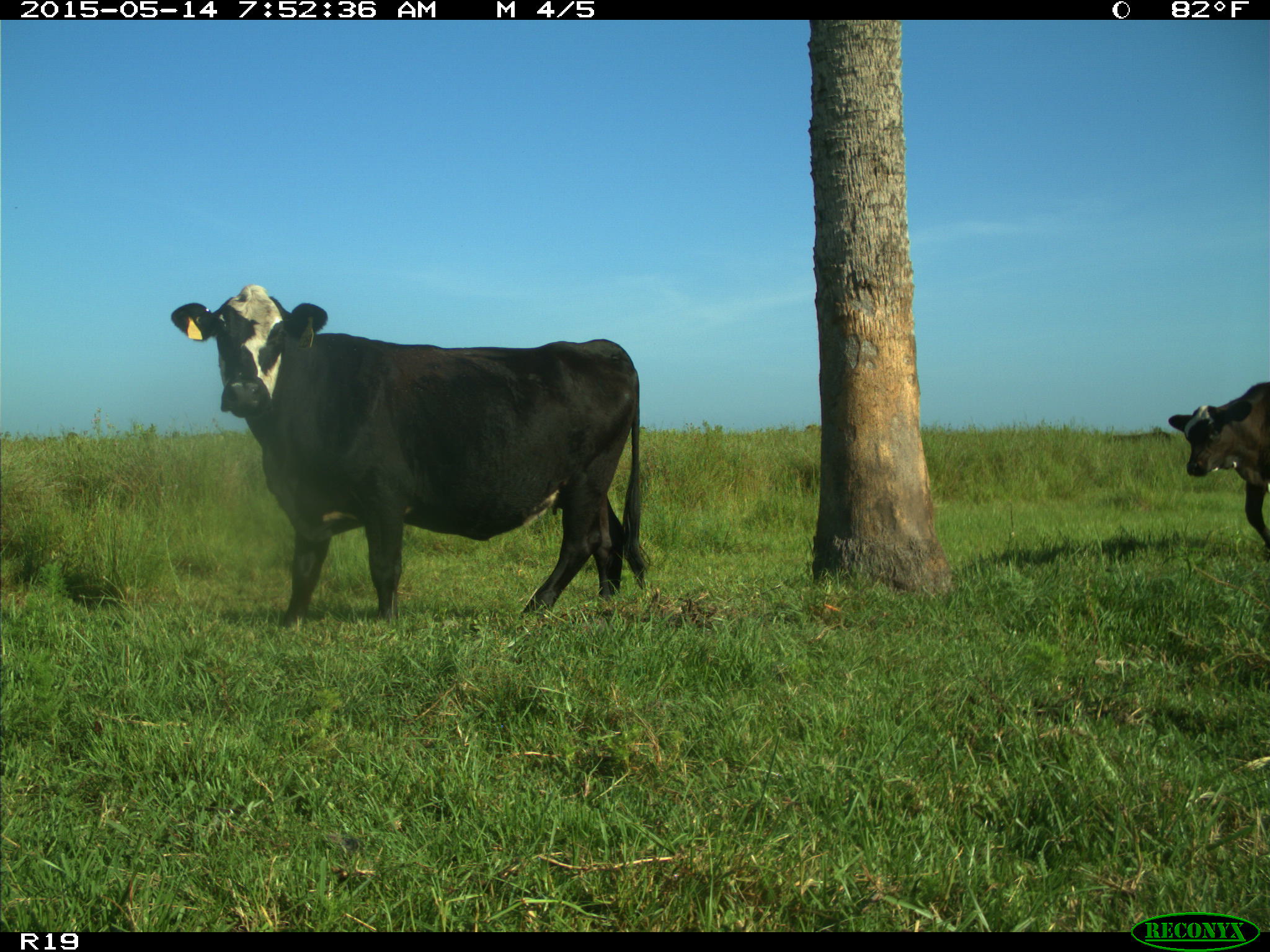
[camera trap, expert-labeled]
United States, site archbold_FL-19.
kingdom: Animalia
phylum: Chordata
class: Mammalia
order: Artiodactyla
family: Bovidae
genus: Bos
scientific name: Bos taurus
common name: domestic cow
Bos taurus (domestic cow).